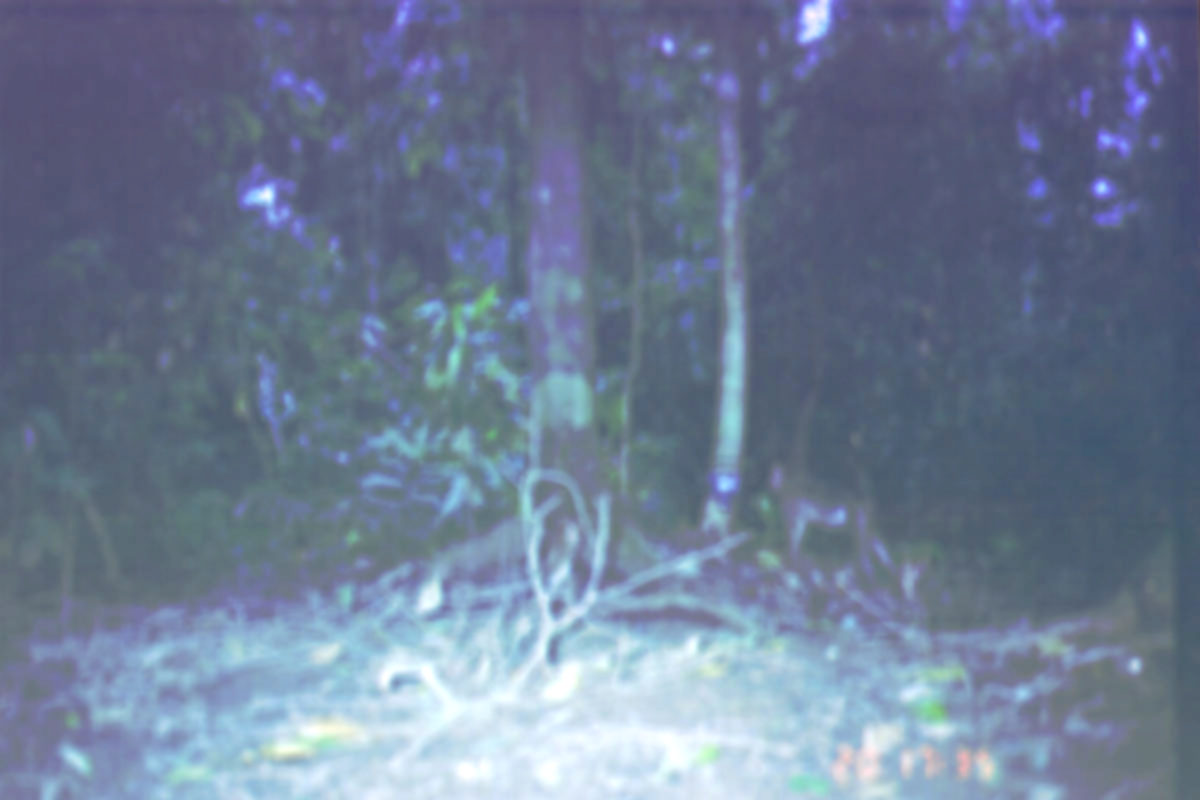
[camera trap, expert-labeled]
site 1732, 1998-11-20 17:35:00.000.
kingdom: Animalia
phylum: Chordata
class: Mammalia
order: Primates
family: Cercopithecidae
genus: Macaca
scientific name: Macaca nemestrina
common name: southern pig-tailed macaque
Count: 1.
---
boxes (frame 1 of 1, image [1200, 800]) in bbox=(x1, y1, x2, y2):
macaca nemestrina: bbox=(768, 459, 903, 589)